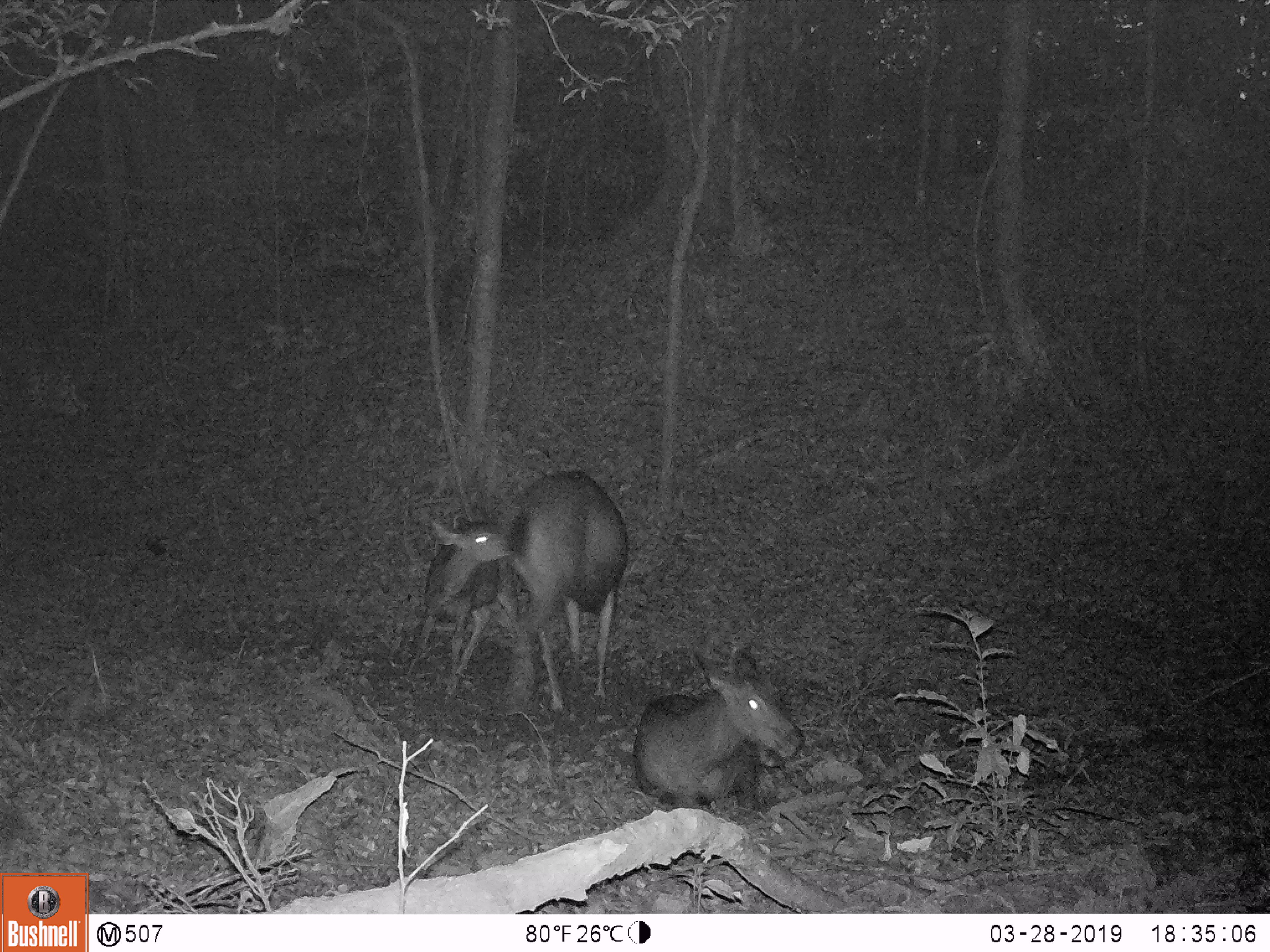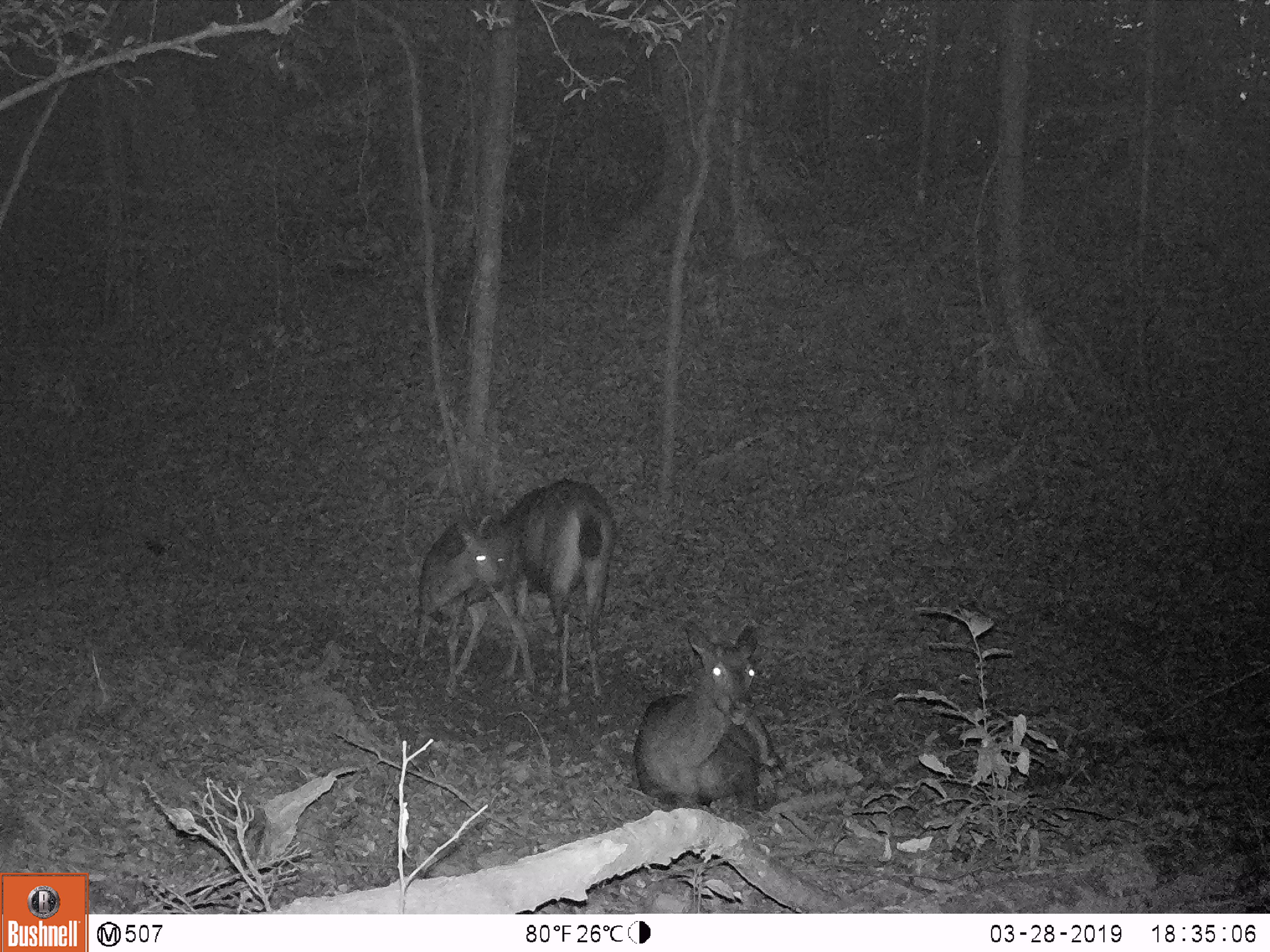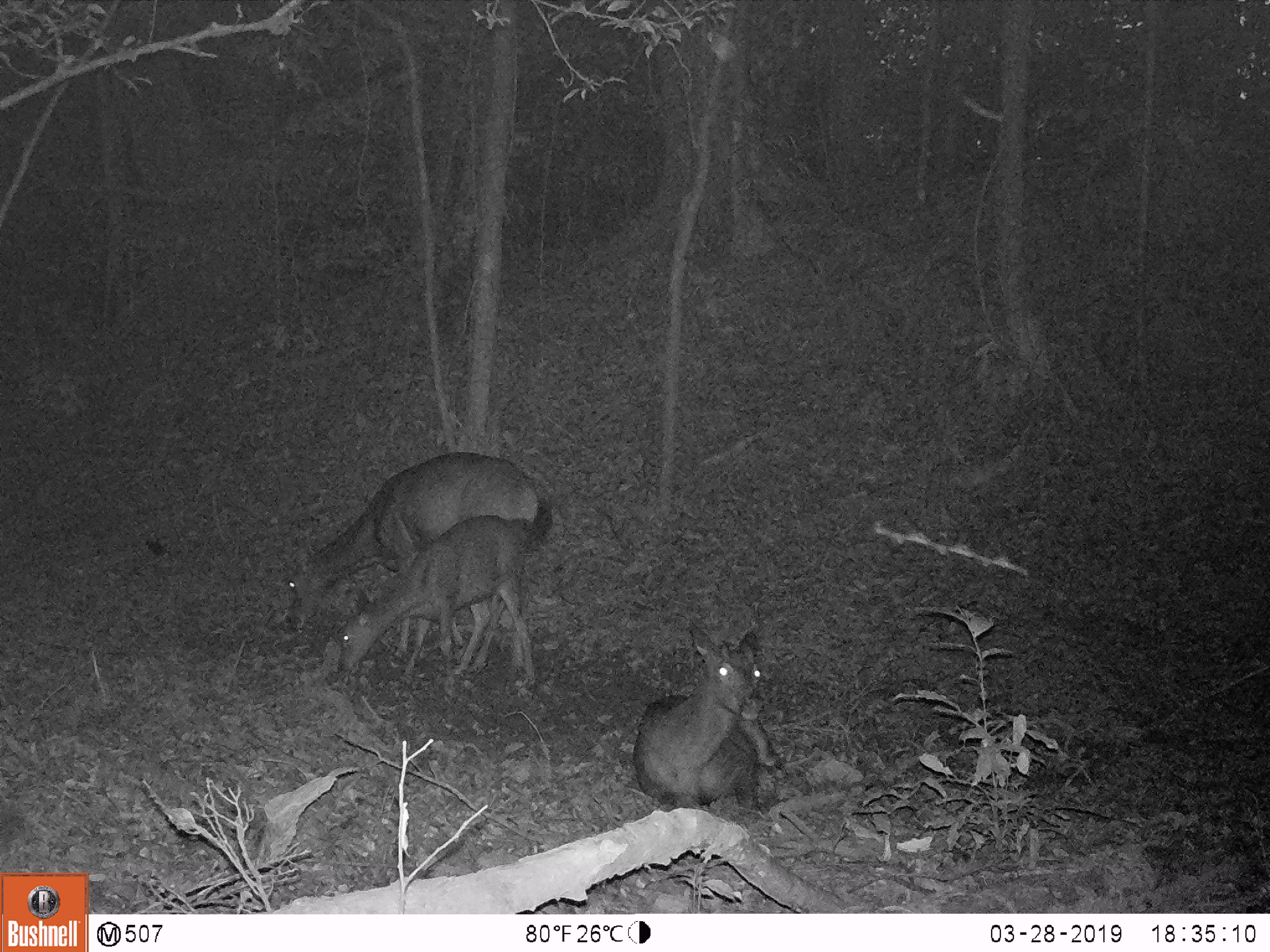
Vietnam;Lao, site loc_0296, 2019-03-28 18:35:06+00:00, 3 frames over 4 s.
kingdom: Animalia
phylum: Chordata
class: Mammalia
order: Artiodactyla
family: Cervidae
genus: Rusa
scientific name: Rusa unicolor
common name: sambar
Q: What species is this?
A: Sambar (Rusa unicolor).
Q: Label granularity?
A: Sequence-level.